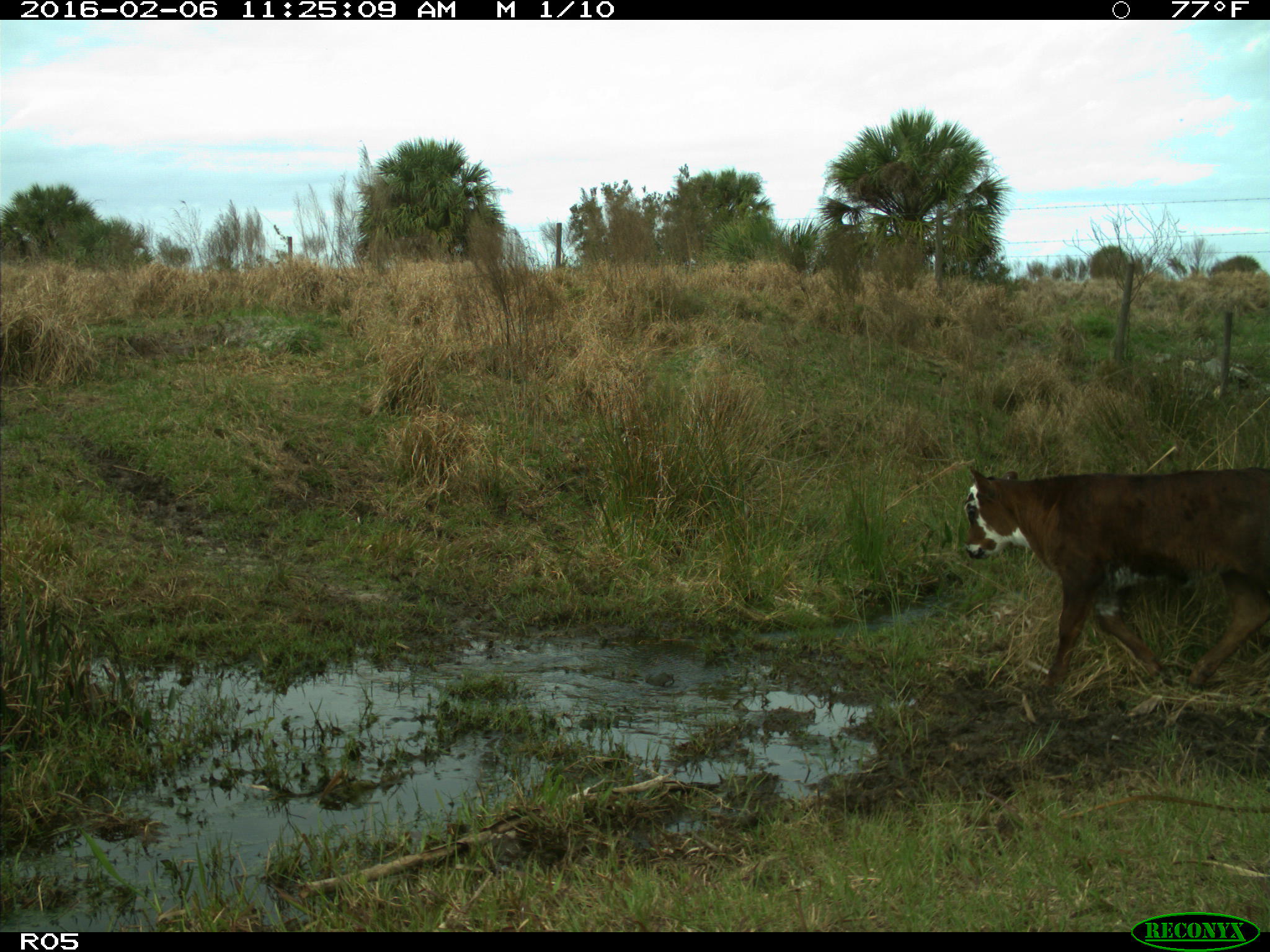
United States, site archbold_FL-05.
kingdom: Animalia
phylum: Chordata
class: Mammalia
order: Artiodactyla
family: Bovidae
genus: Bos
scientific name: Bos taurus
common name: domestic cow